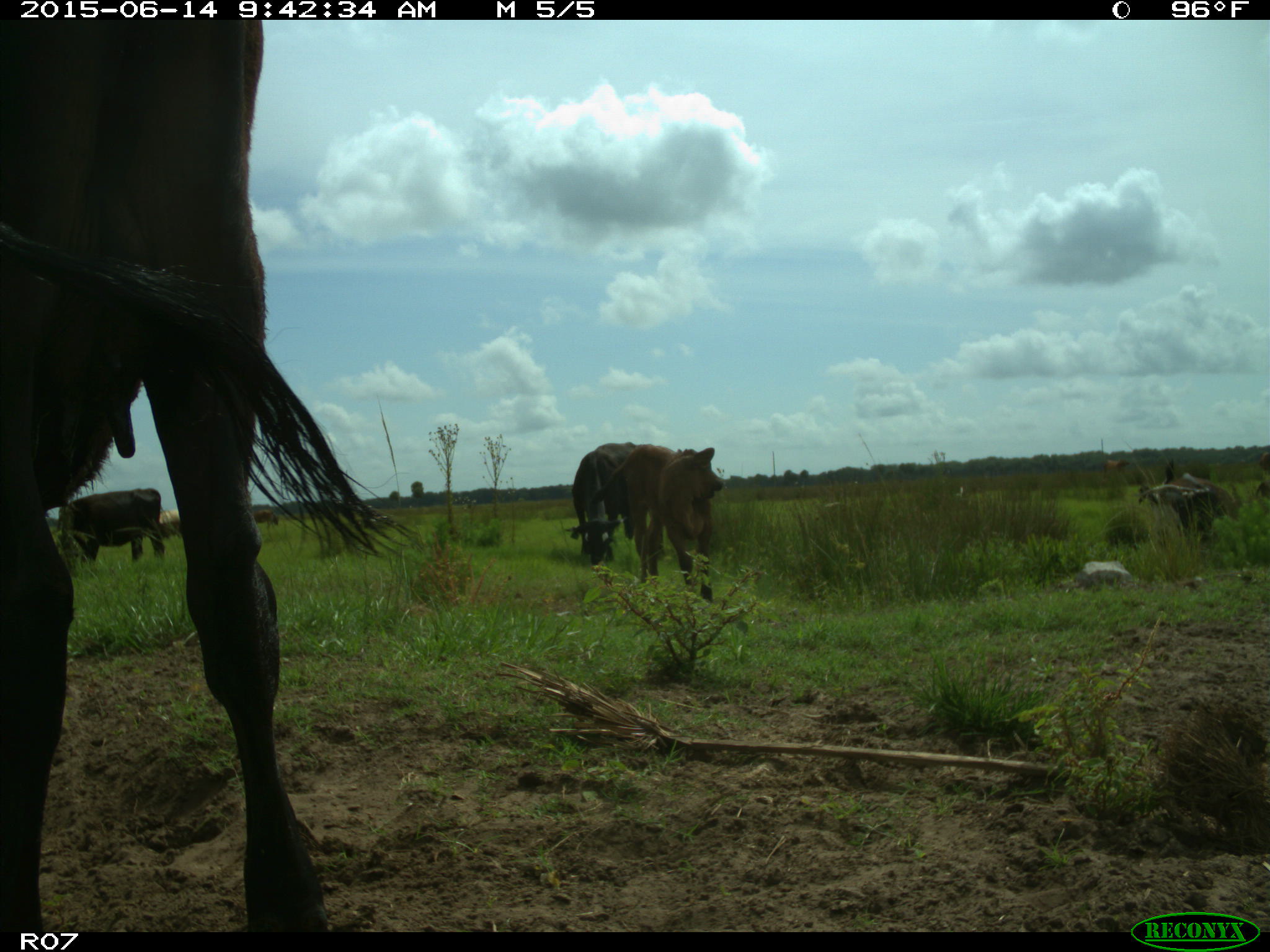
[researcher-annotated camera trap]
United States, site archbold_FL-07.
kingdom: Animalia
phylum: Chordata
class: Mammalia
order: Artiodactyla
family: Bovidae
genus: Bos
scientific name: Bos taurus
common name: domestic cow